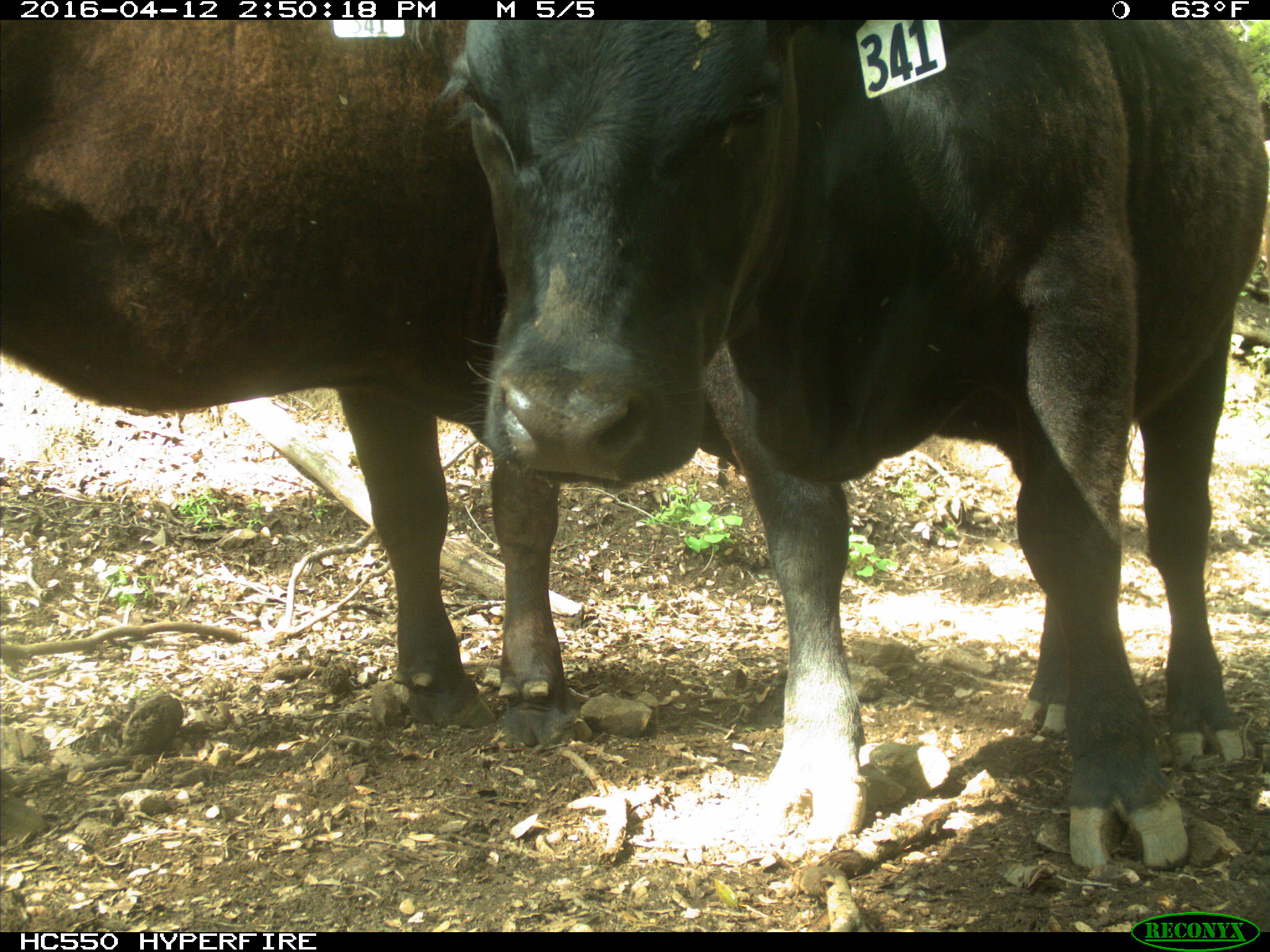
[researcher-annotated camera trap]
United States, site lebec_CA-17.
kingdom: Animalia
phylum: Chordata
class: Mammalia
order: Artiodactyla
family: Bovidae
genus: Bos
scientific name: Bos taurus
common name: domestic cow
Bos taurus (domestic cow).